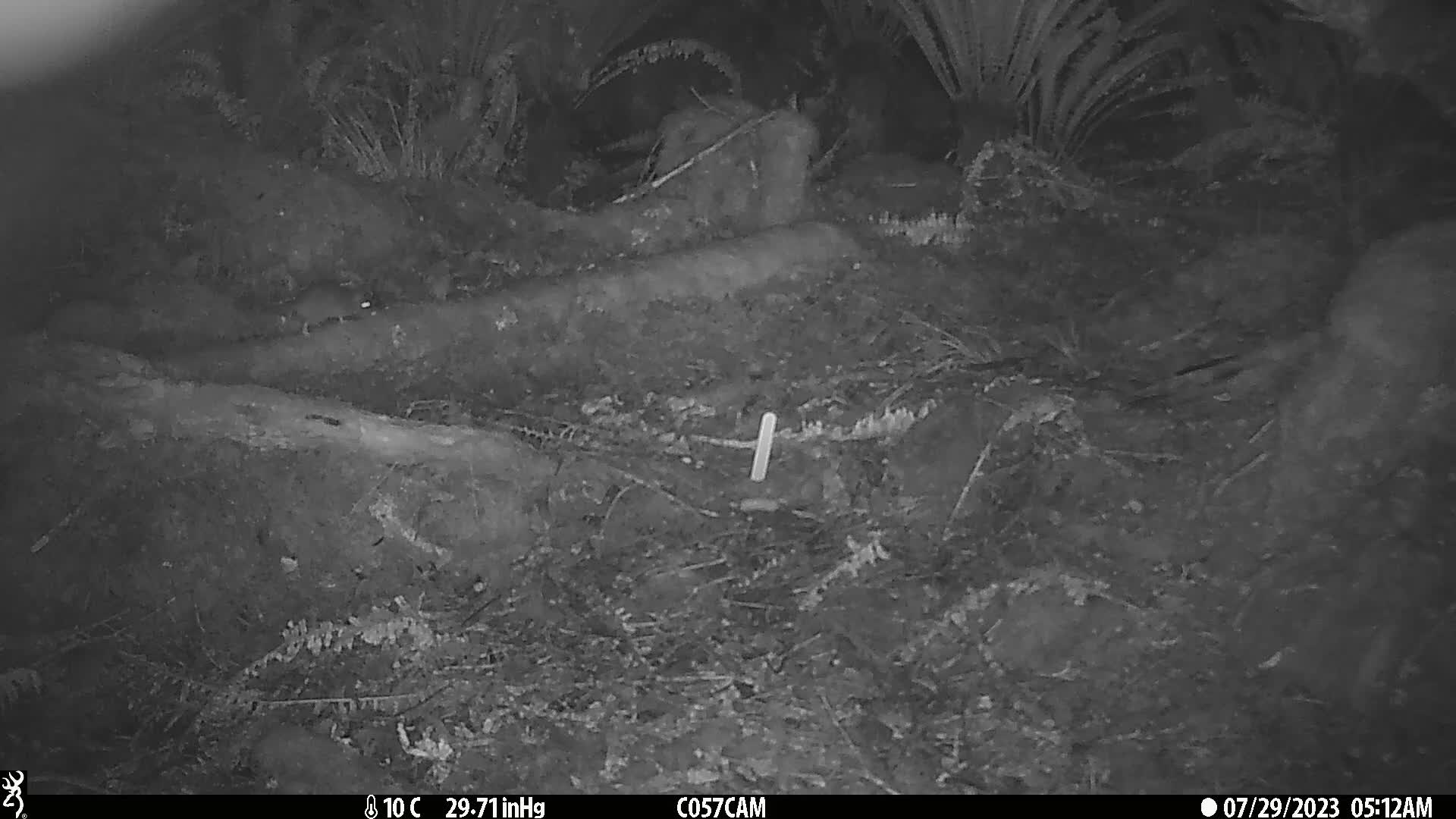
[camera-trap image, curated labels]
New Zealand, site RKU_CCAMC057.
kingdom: Animalia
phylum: Chordata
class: Mammalia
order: Rodentia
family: Muridae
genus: Rattus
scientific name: Rattus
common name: rat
Rat (Rattus).